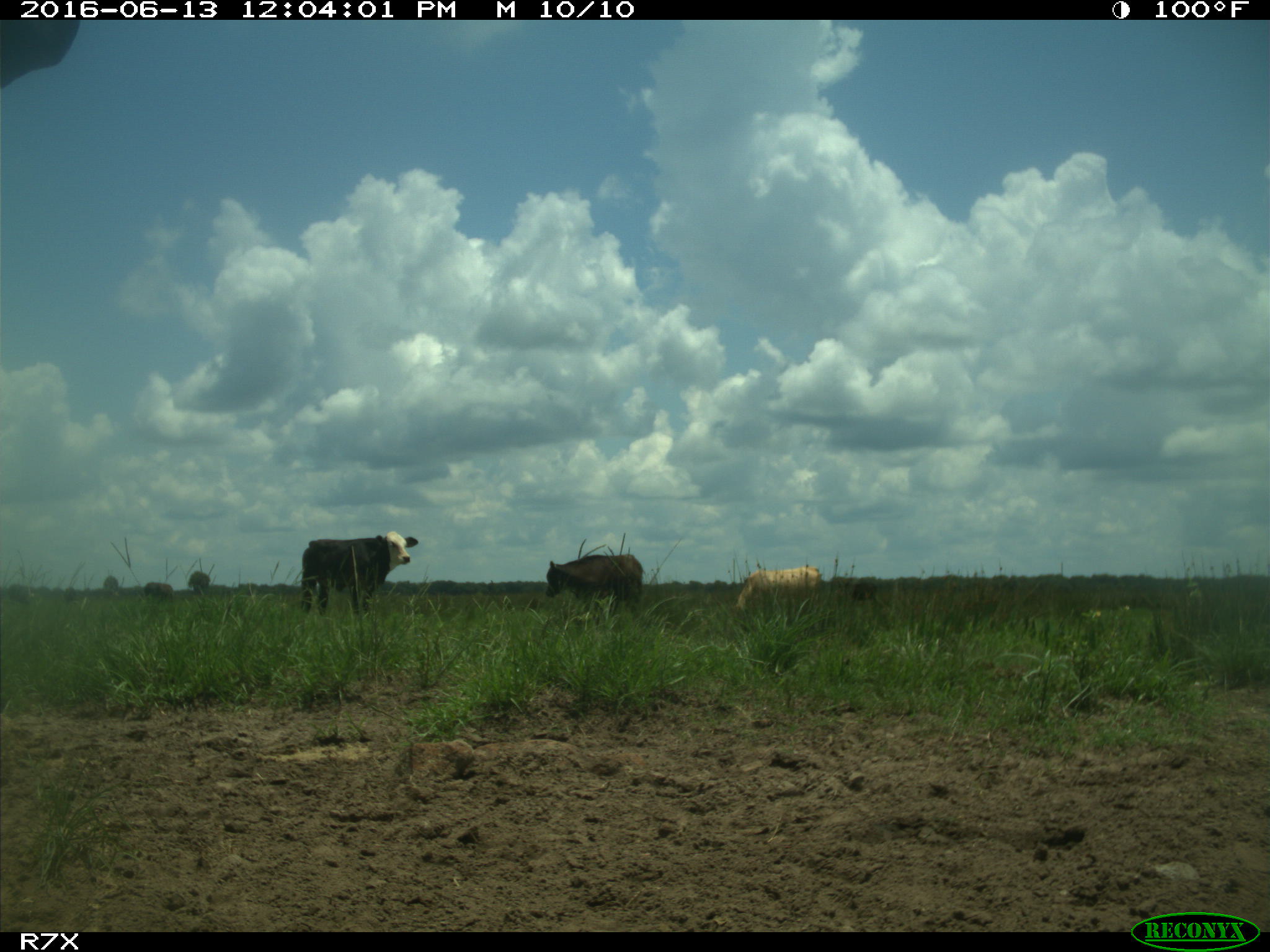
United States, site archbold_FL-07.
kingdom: Animalia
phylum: Chordata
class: Mammalia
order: Artiodactyla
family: Bovidae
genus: Bos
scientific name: Bos taurus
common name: domestic cow